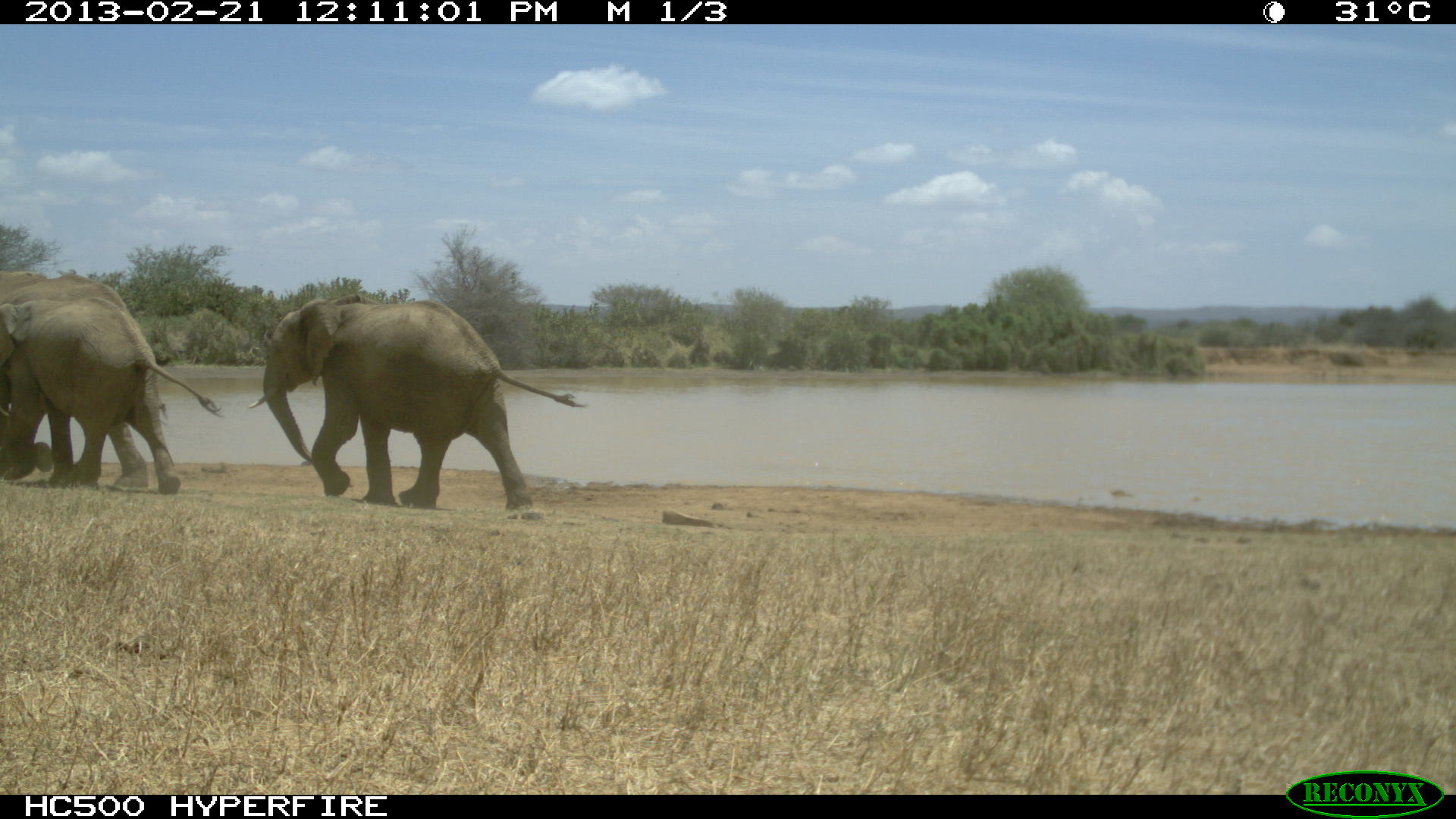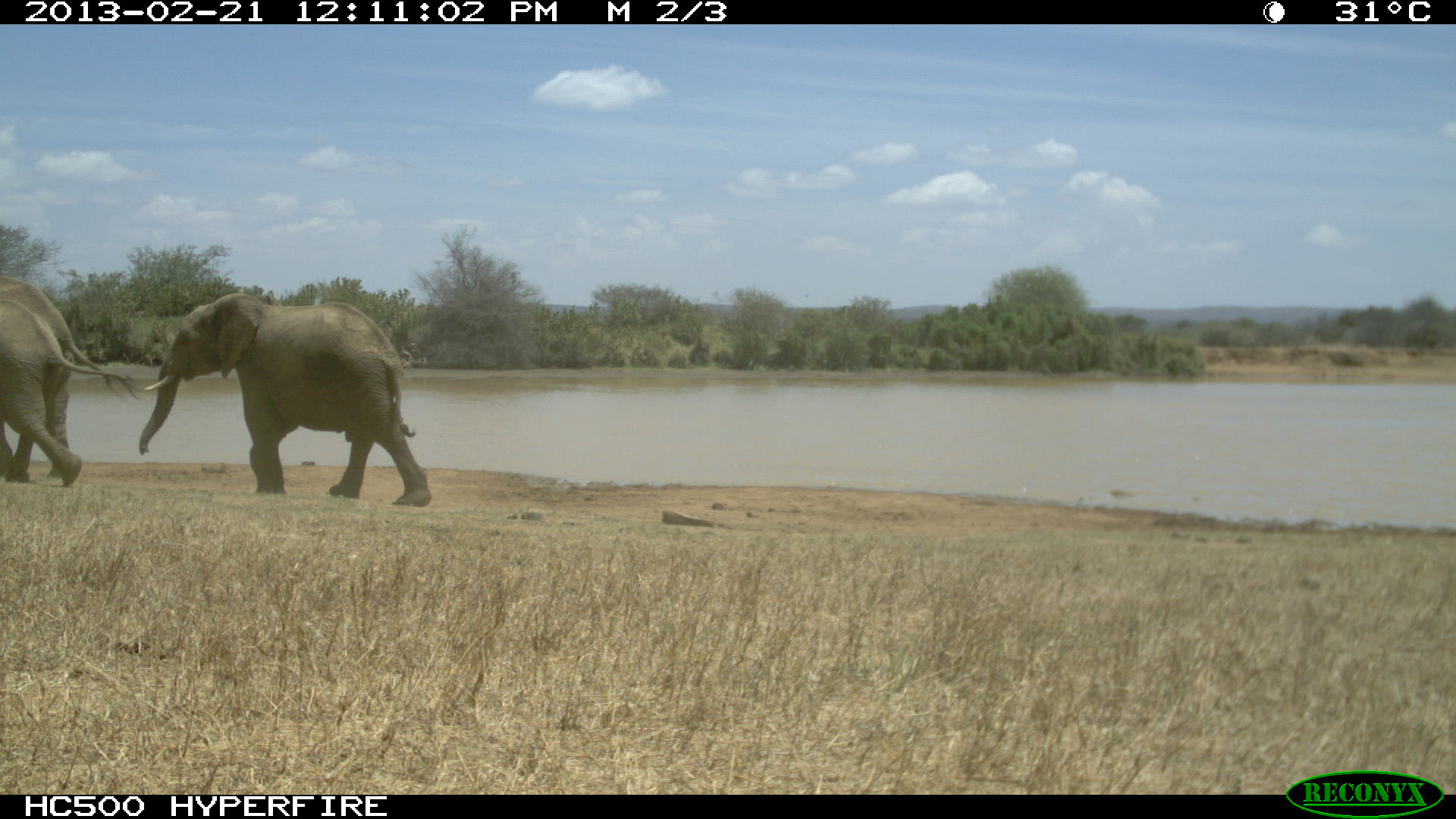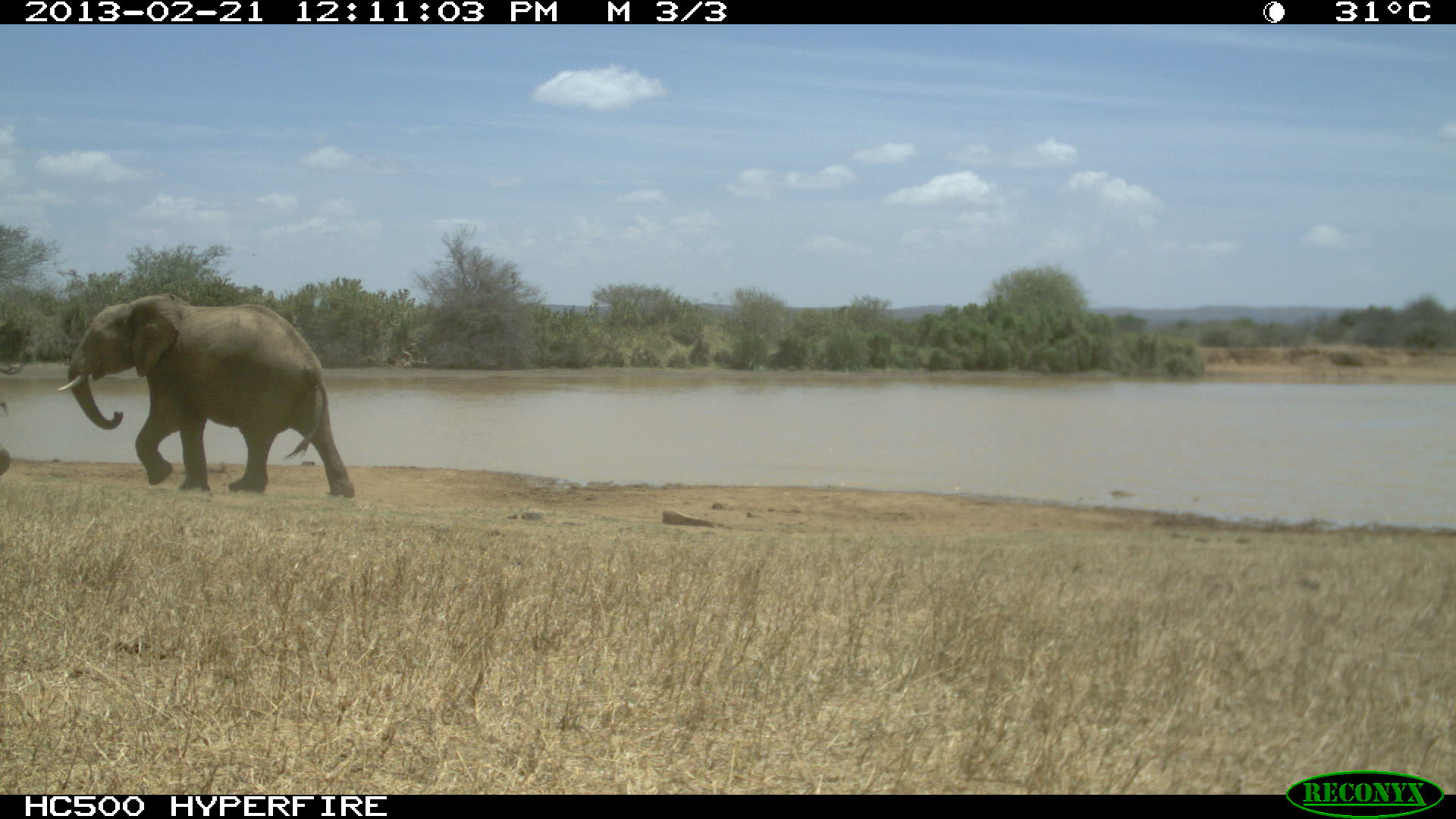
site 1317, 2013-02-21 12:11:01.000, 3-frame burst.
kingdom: Animalia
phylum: Chordata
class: Mammalia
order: Proboscidea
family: Elephantidae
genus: Loxodonta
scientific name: Loxodonta africana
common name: african bush elephant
Loxodonta africana (african bush elephant), count 3.